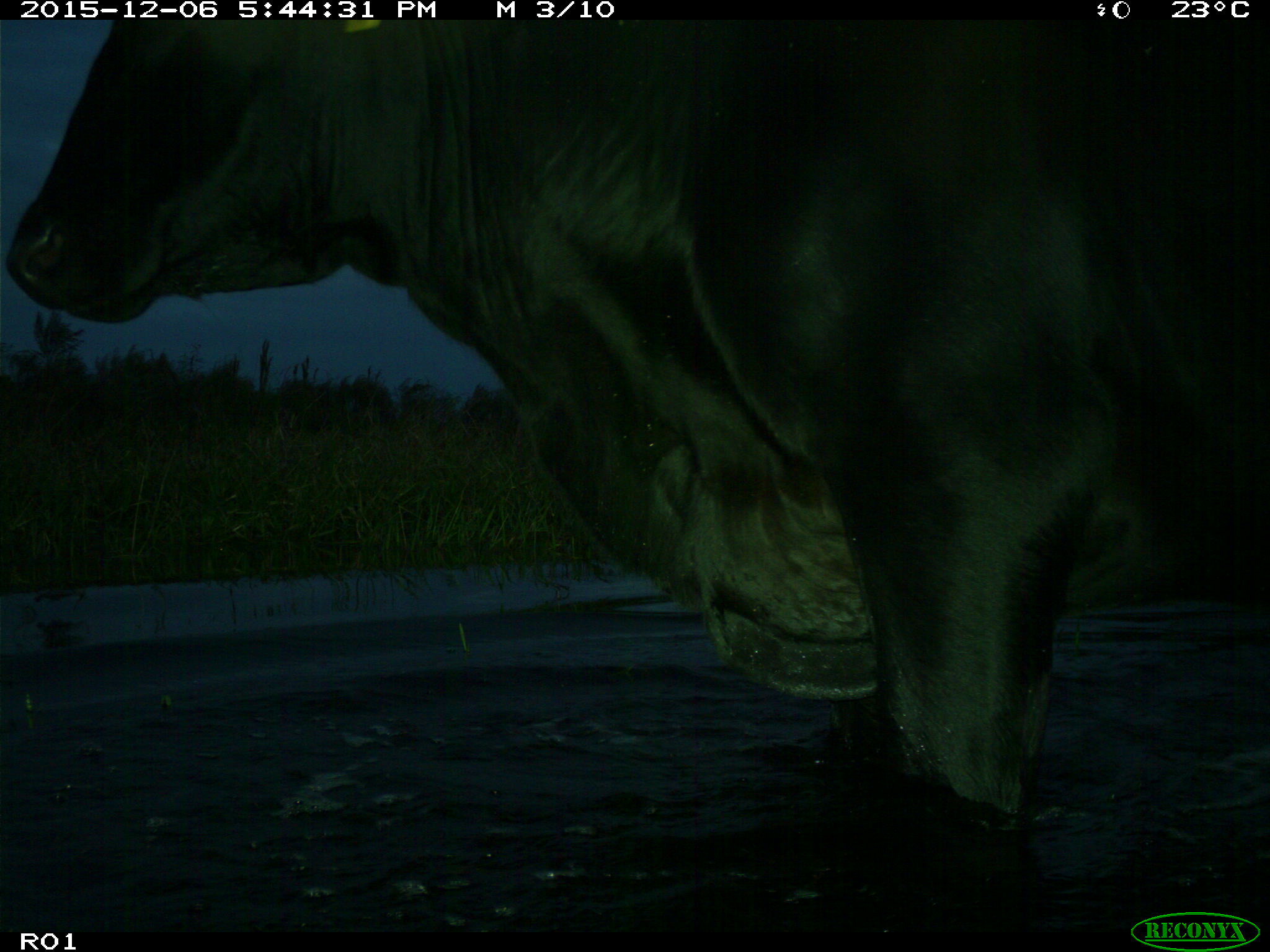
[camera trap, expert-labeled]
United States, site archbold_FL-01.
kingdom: Animalia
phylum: Chordata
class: Mammalia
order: Artiodactyla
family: Bovidae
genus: Bos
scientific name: Bos taurus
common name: domestic cow